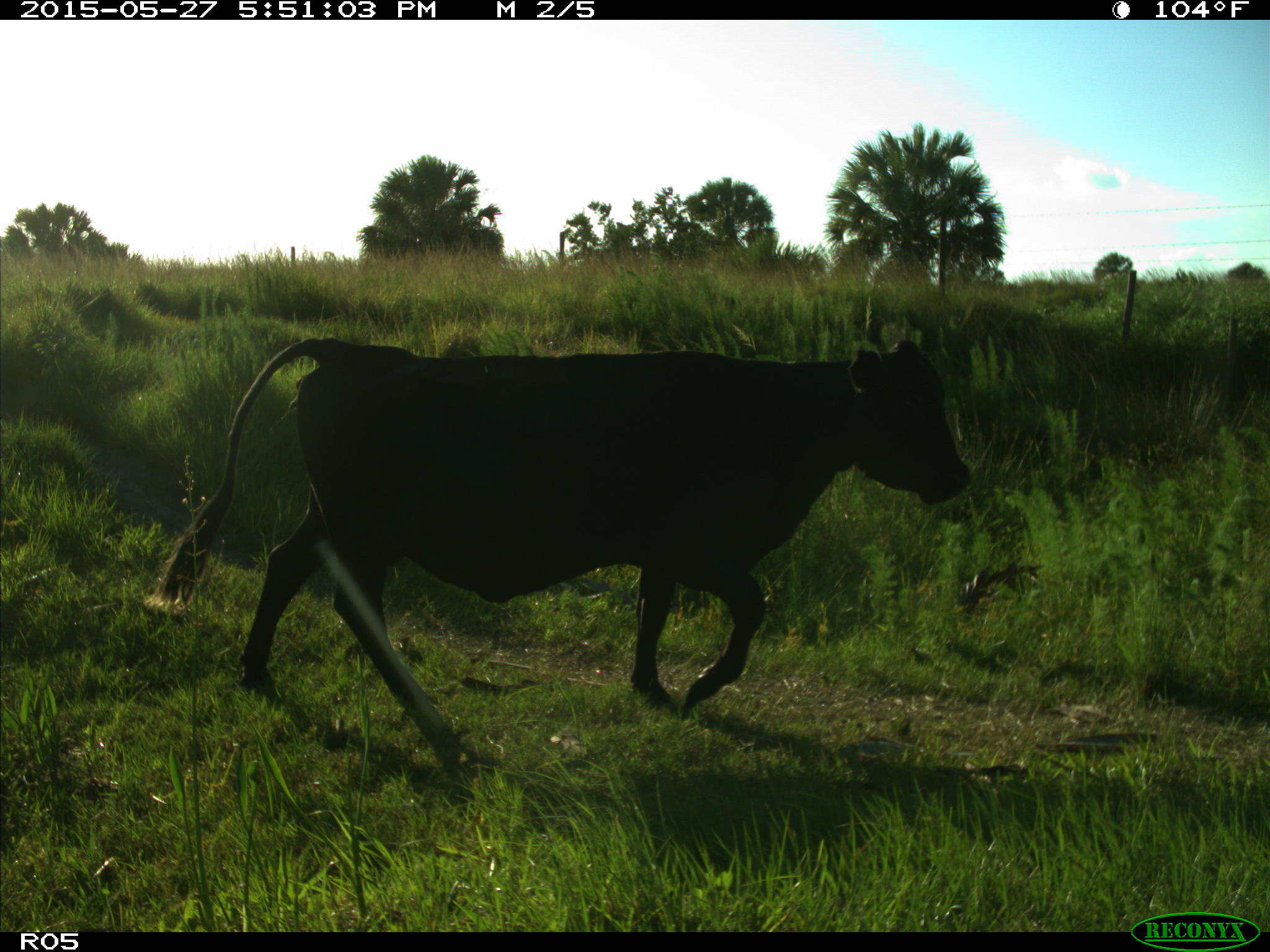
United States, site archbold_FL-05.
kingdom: Animalia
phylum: Chordata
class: Mammalia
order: Artiodactyla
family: Bovidae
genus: Bos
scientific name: Bos taurus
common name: domestic cow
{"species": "Bos taurus (domestic cow)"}